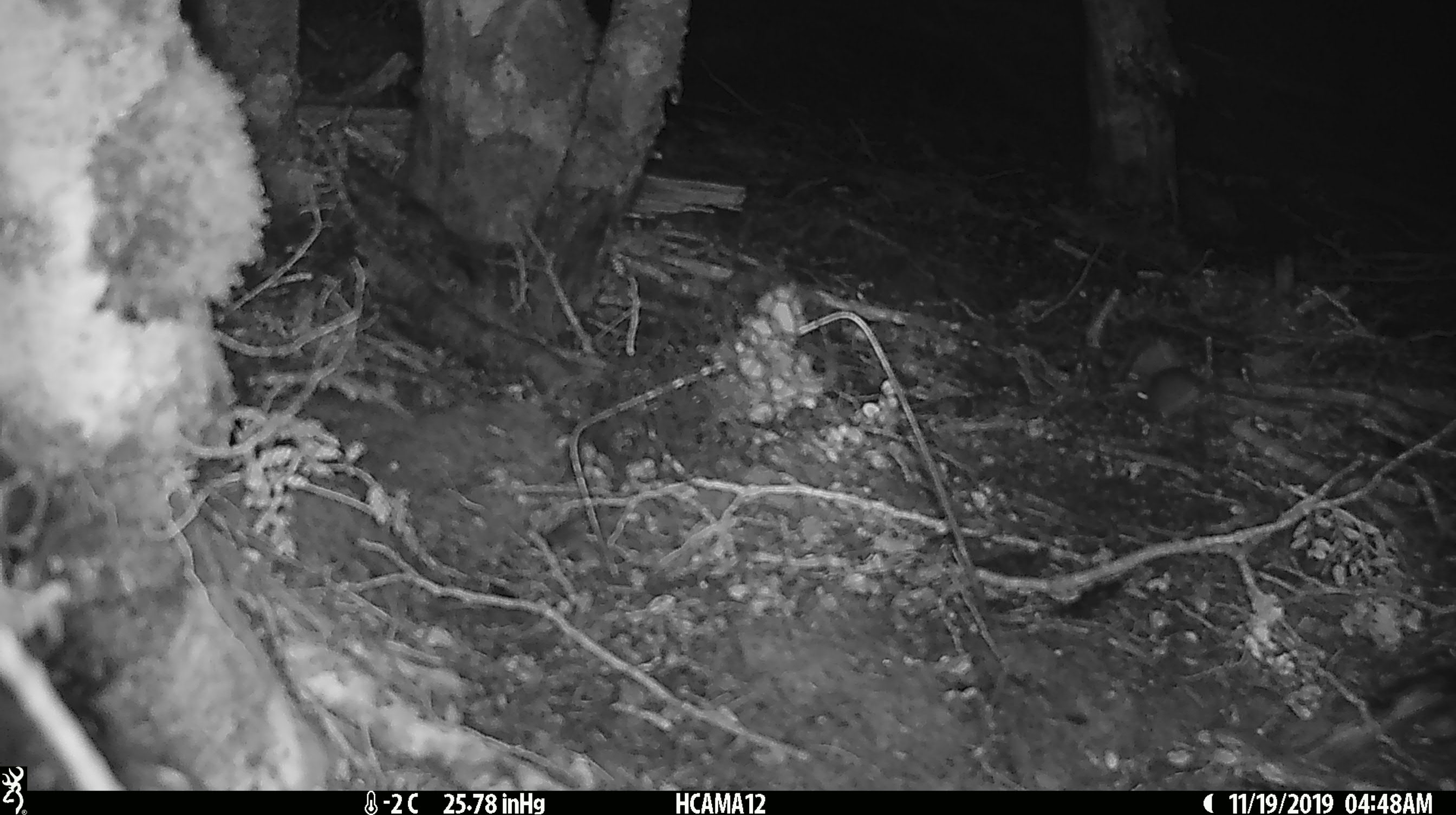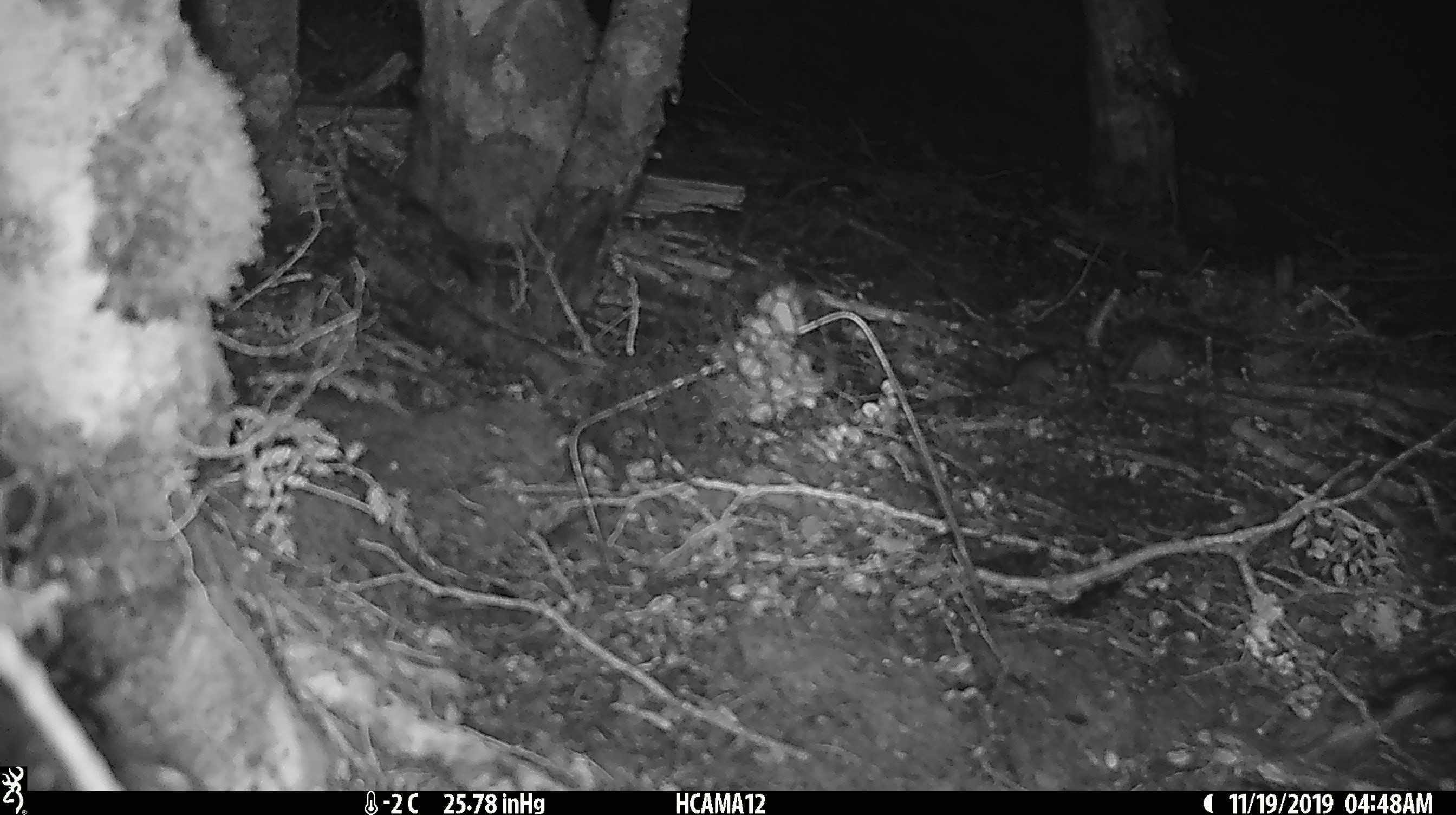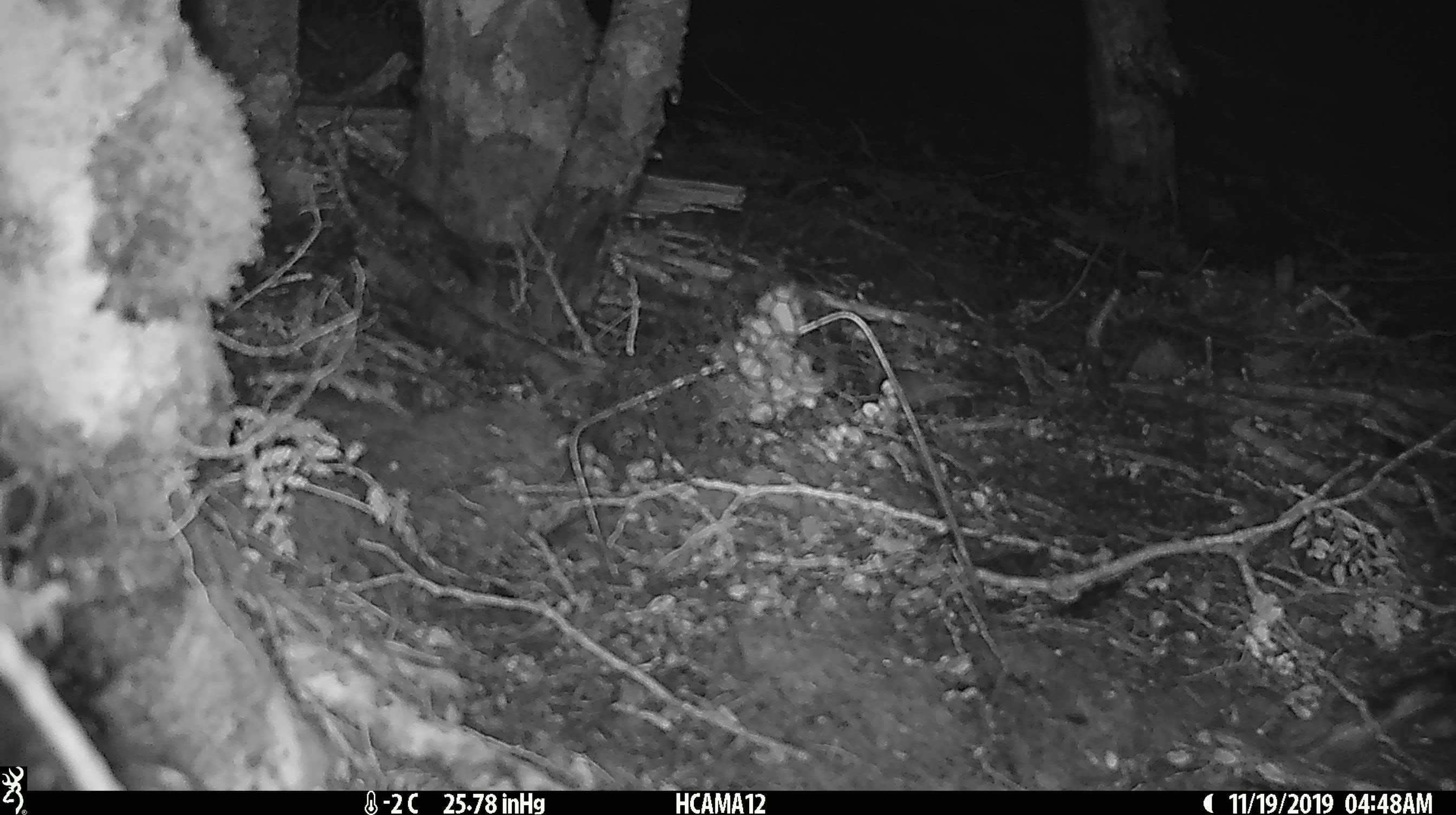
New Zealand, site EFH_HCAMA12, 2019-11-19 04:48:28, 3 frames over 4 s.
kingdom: Animalia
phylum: Chordata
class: Mammalia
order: Rodentia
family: Muridae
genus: Mus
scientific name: Mus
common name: mouse